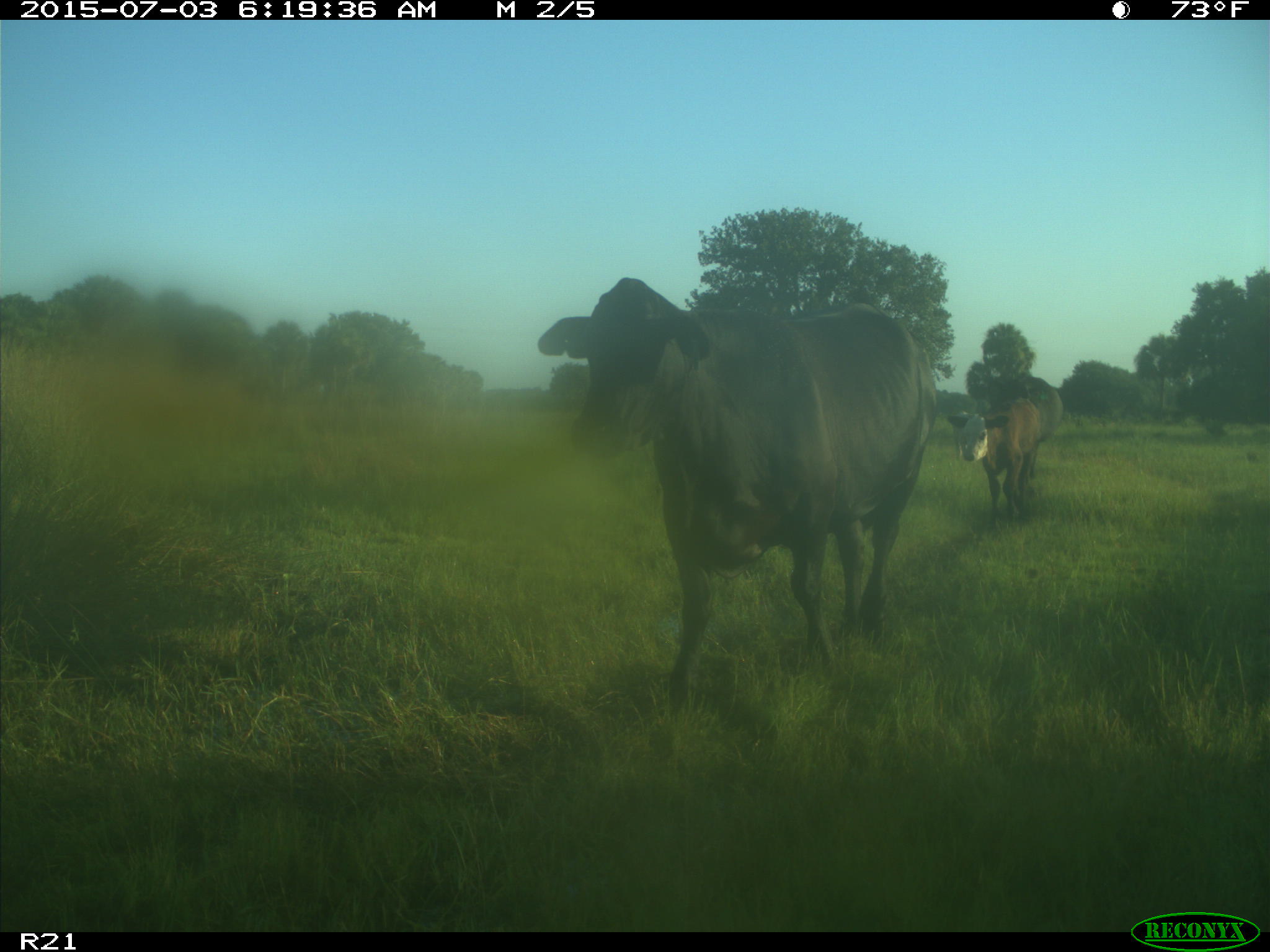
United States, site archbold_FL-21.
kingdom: Animalia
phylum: Chordata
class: Mammalia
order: Artiodactyla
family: Bovidae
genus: Bos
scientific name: Bos taurus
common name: domestic cow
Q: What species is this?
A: Bos taurus (domestic cow).